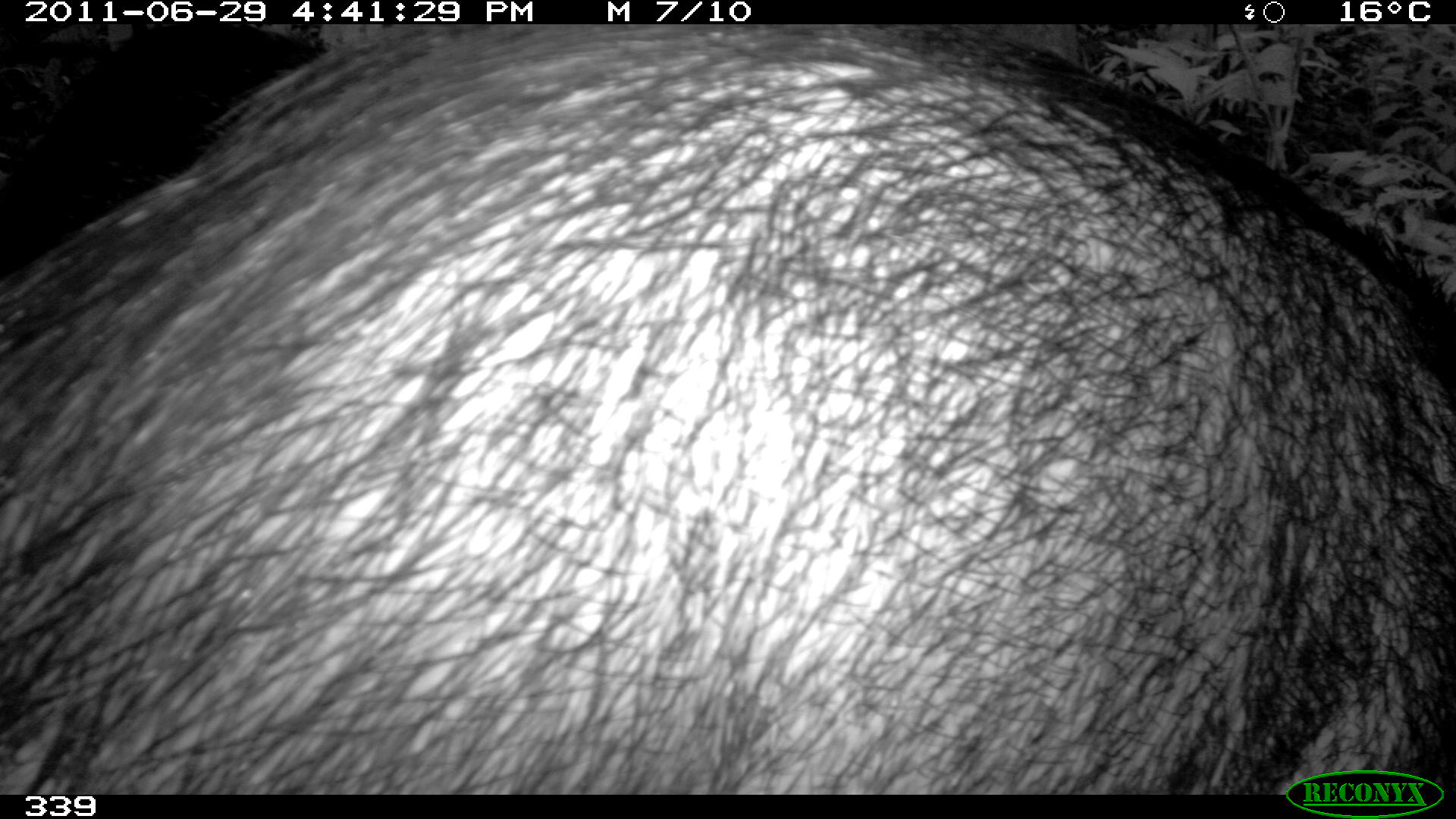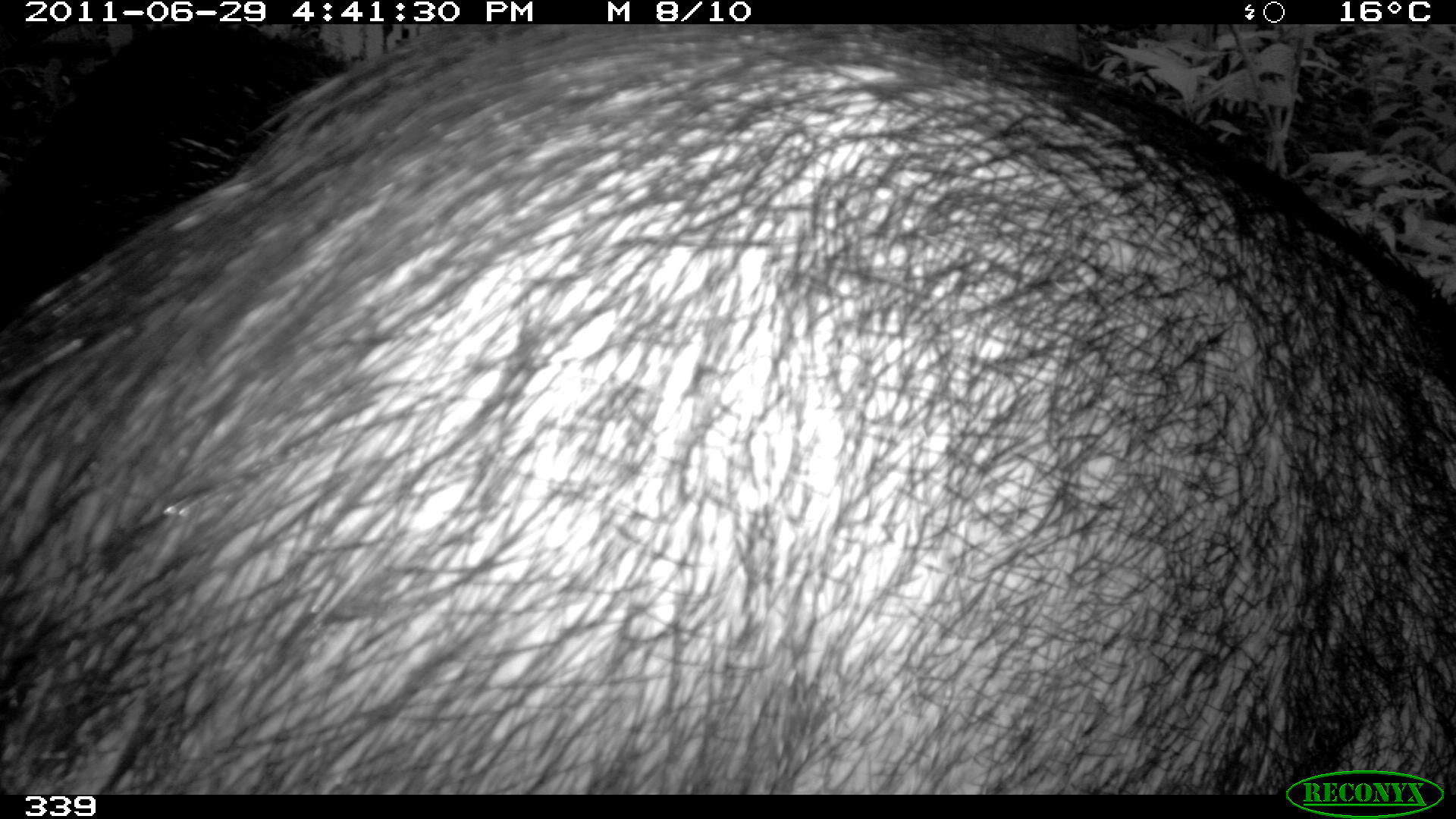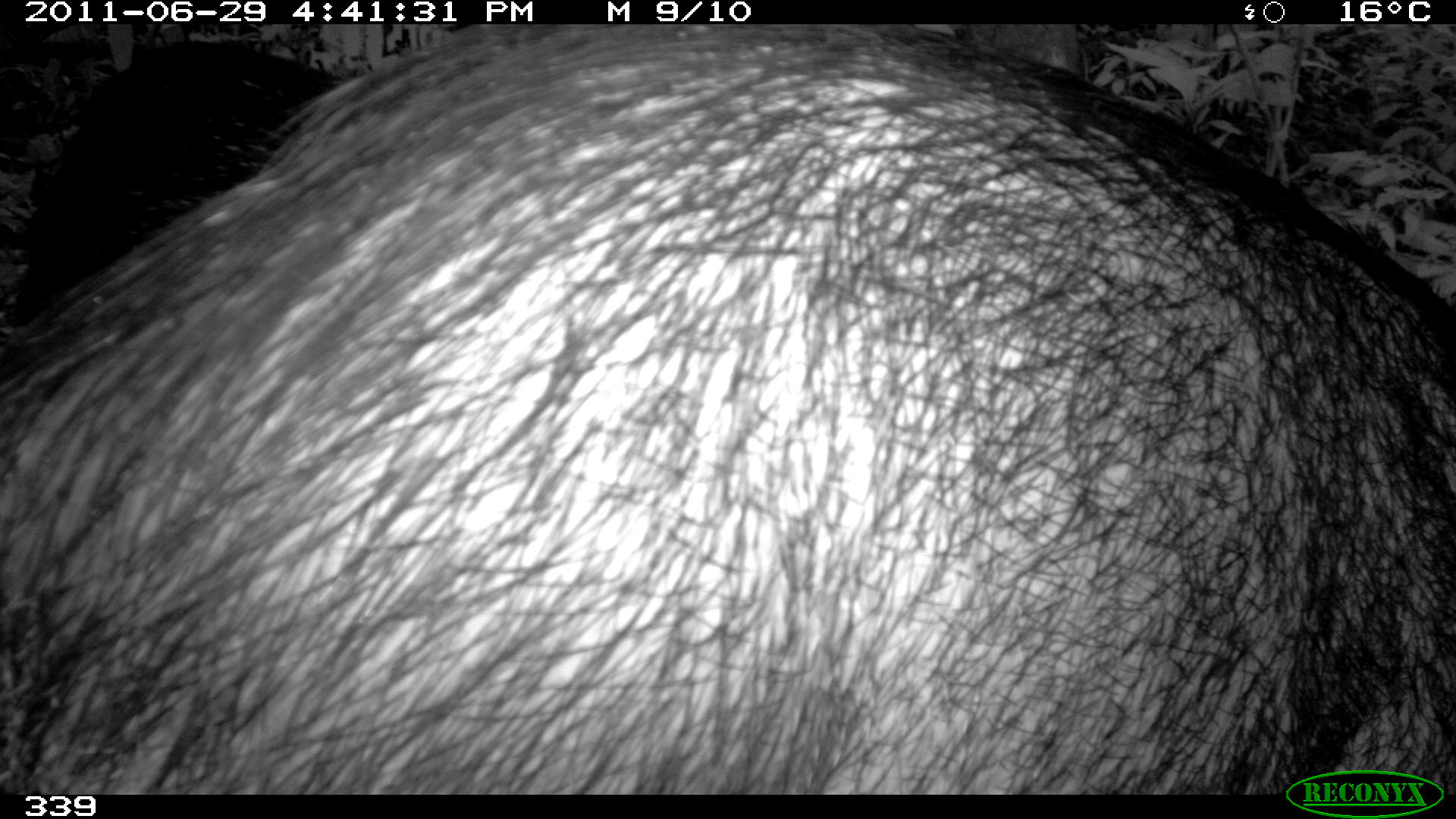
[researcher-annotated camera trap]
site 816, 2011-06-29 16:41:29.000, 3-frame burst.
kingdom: Animalia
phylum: Chordata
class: Mammalia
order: Artiodactyla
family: Tayassuidae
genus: Tayassu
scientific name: Tayassu pecari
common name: white-lipped peccary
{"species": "Tayassu pecari (white-lipped peccary)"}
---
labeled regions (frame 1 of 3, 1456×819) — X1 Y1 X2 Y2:
tayassu pecari: 0 19 1455 790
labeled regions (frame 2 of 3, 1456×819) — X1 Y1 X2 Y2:
tayassu pecari: 1 25 1455 789